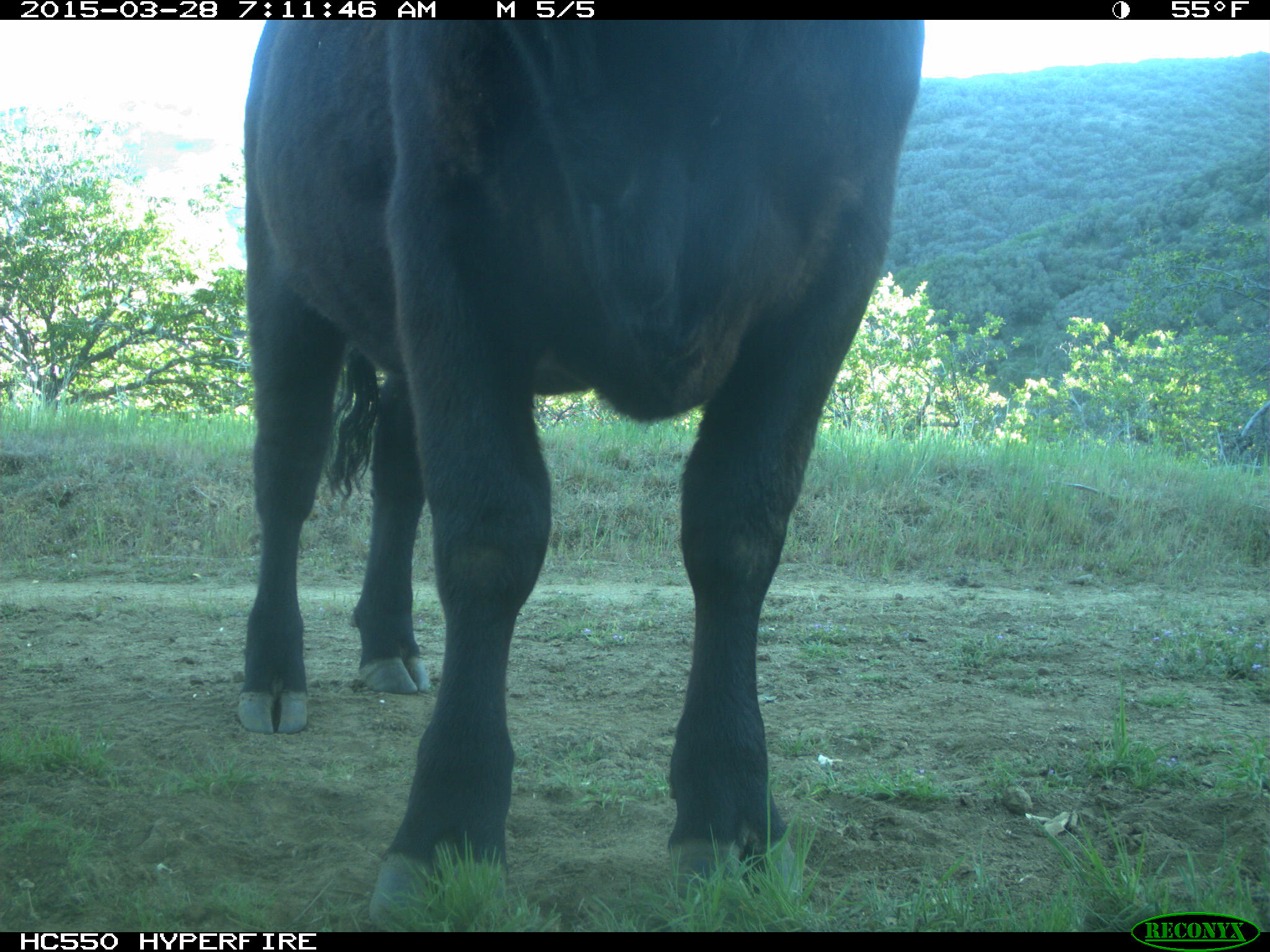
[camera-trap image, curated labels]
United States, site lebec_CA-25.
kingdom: Animalia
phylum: Chordata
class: Mammalia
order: Artiodactyla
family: Bovidae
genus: Bos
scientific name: Bos taurus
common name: domestic cow